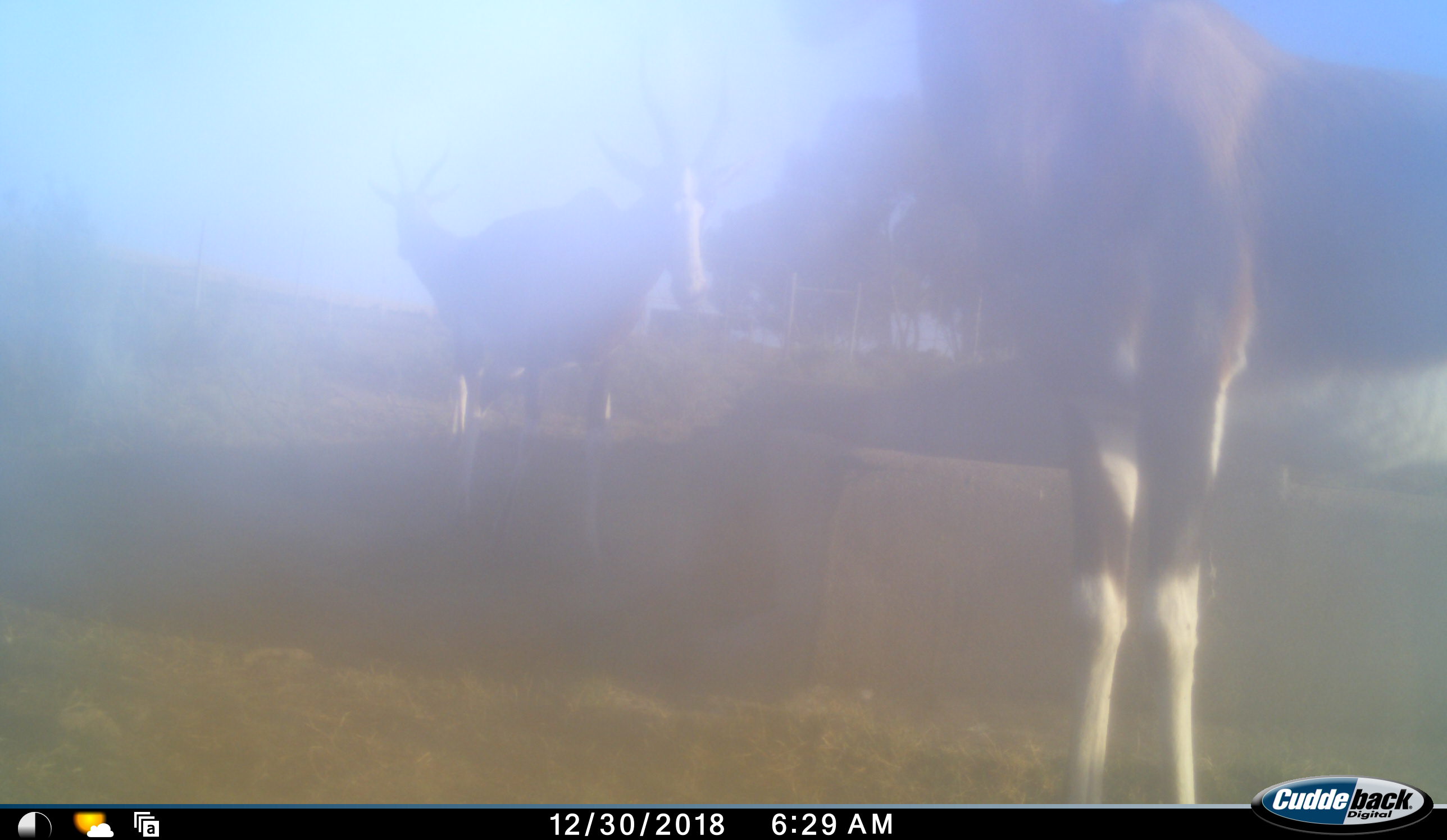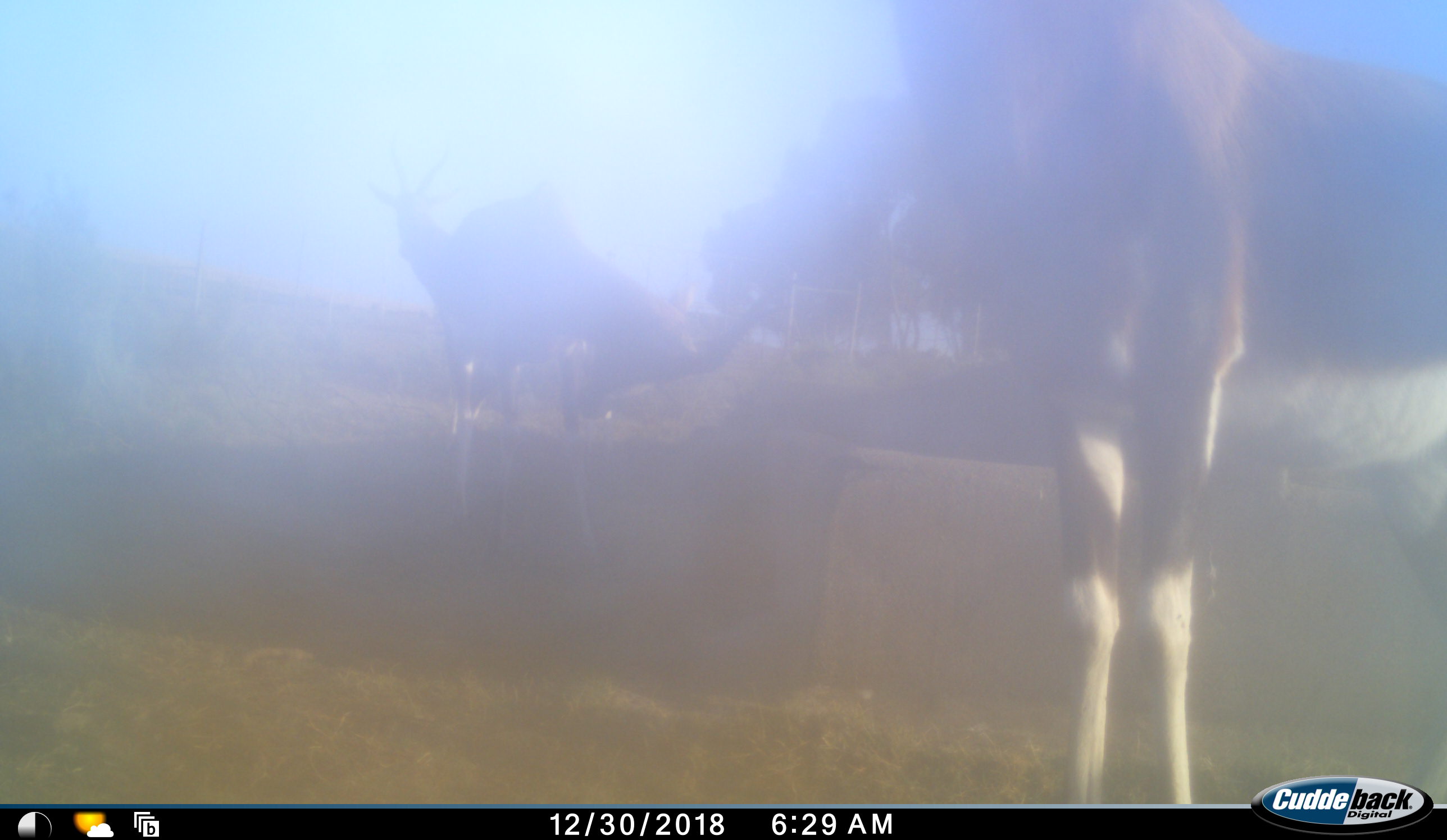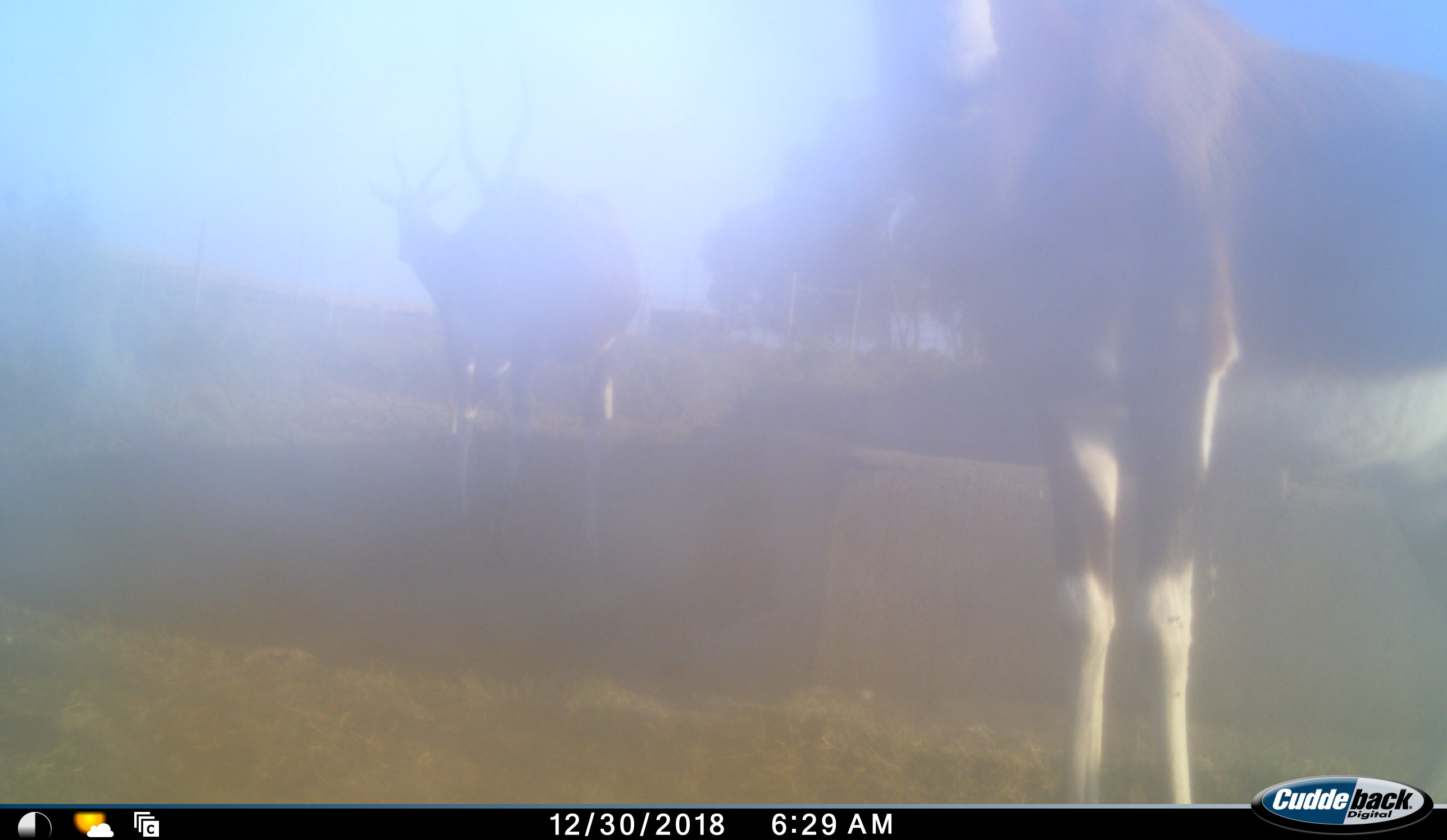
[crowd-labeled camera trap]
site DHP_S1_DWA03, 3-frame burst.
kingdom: Animalia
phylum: Chordata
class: Mammalia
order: Artiodactyla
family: Bovidae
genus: Damaliscus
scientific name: Damaliscus pygargus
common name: bontebok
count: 3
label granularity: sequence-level